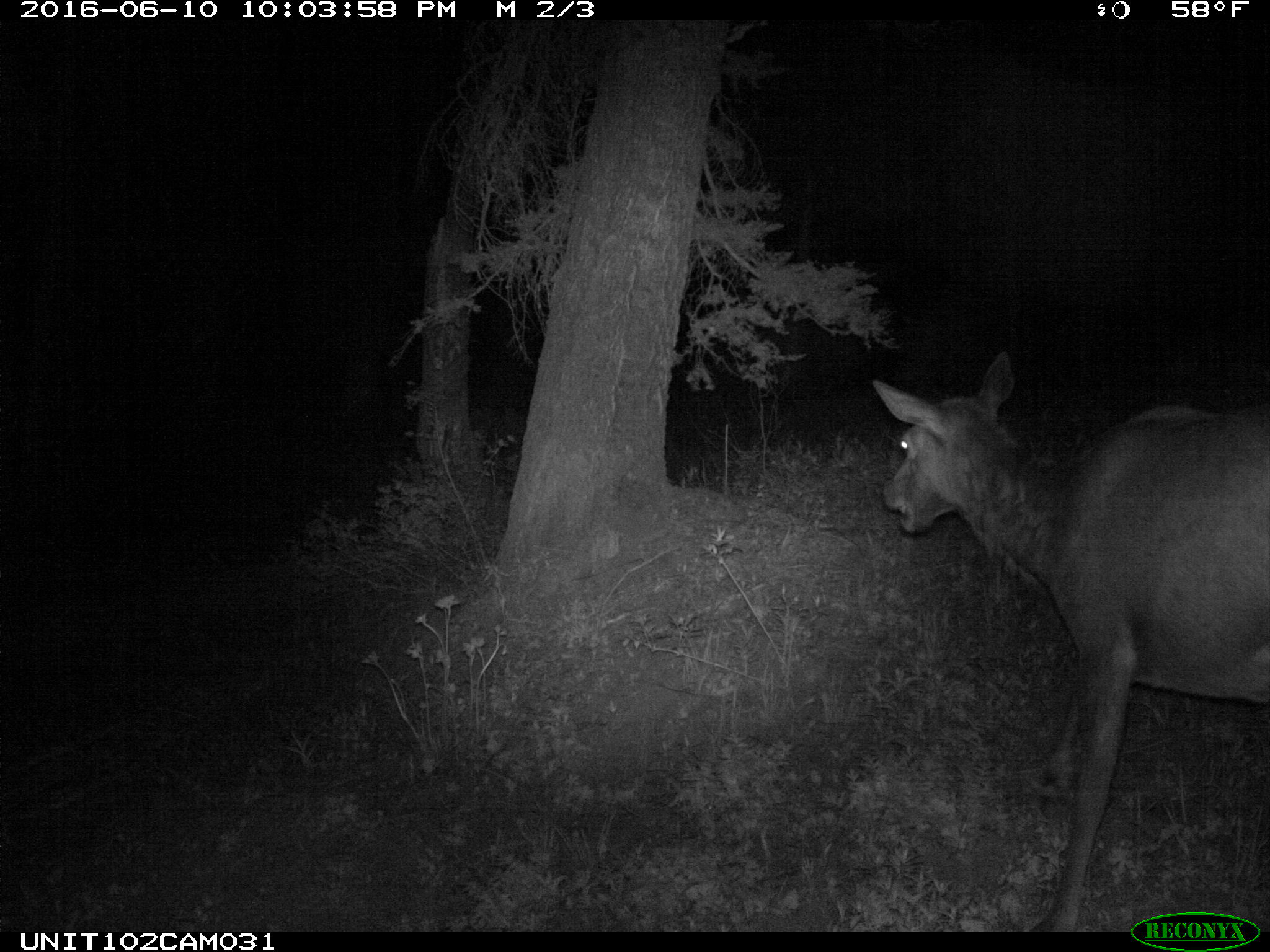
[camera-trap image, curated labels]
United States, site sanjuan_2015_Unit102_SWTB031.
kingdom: Animalia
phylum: Chordata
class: Mammalia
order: Artiodactyla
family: Cervidae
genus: Cervus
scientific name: Cervus elaphus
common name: red deer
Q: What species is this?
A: Cervus elaphus (red deer).